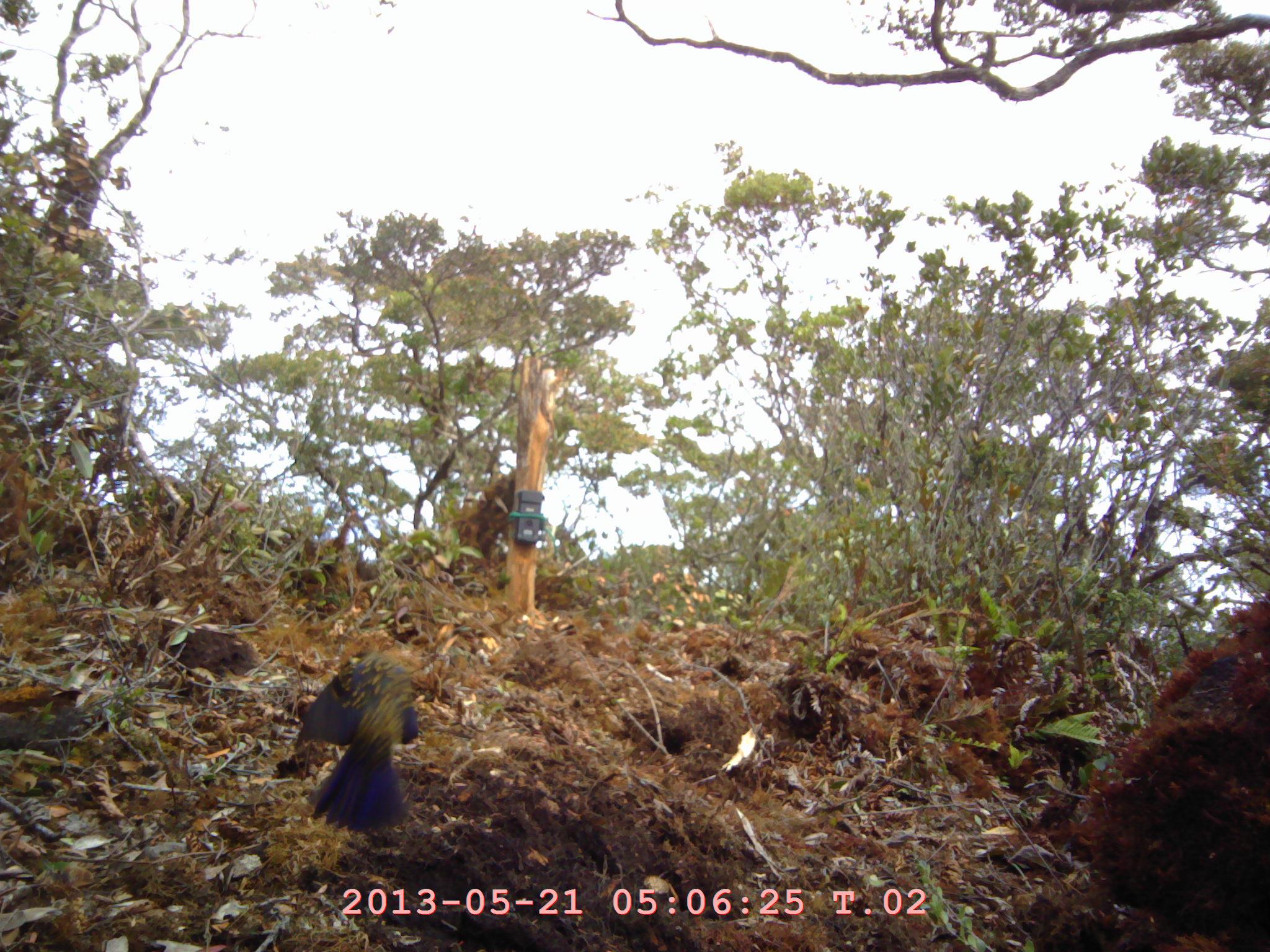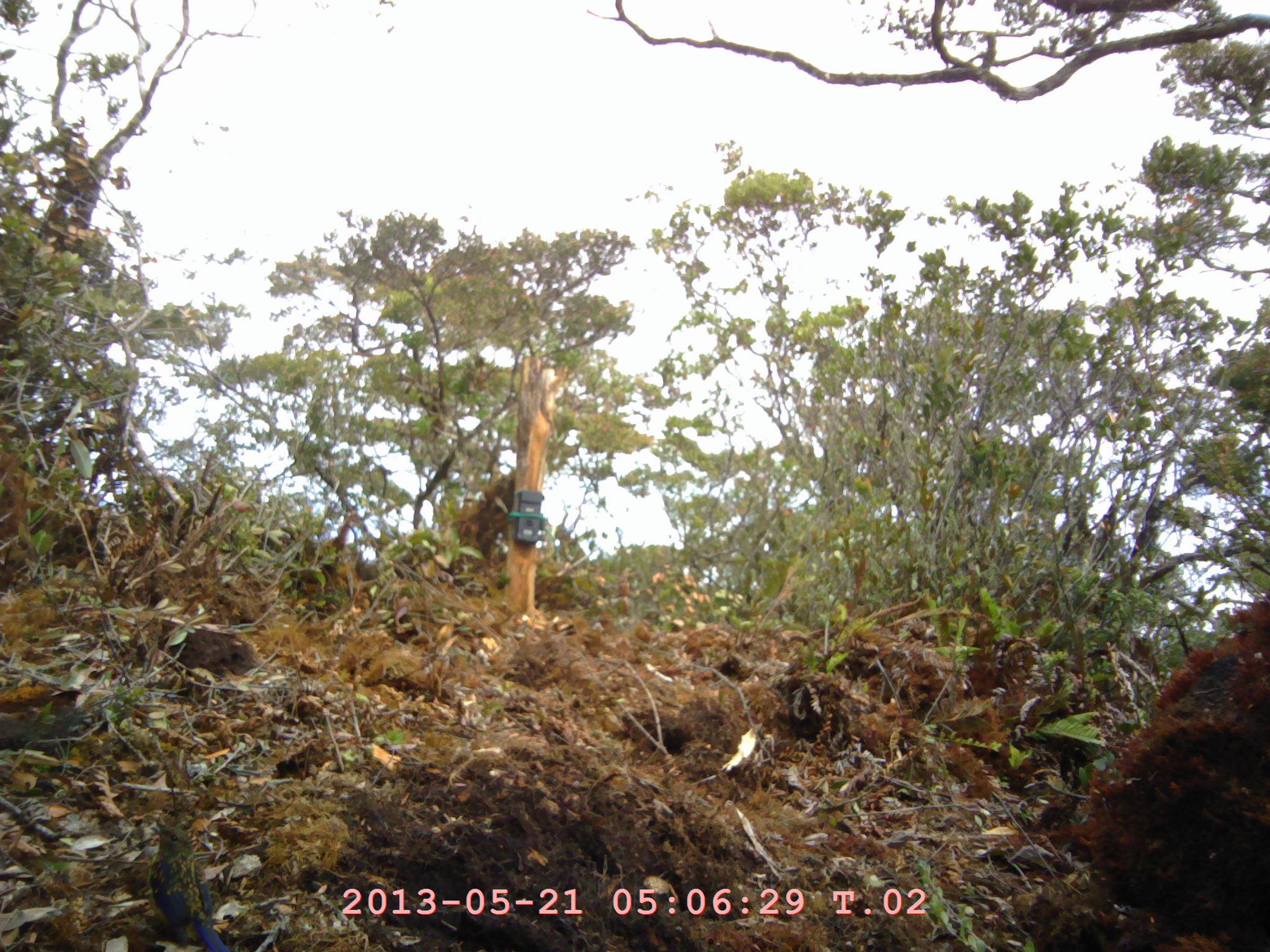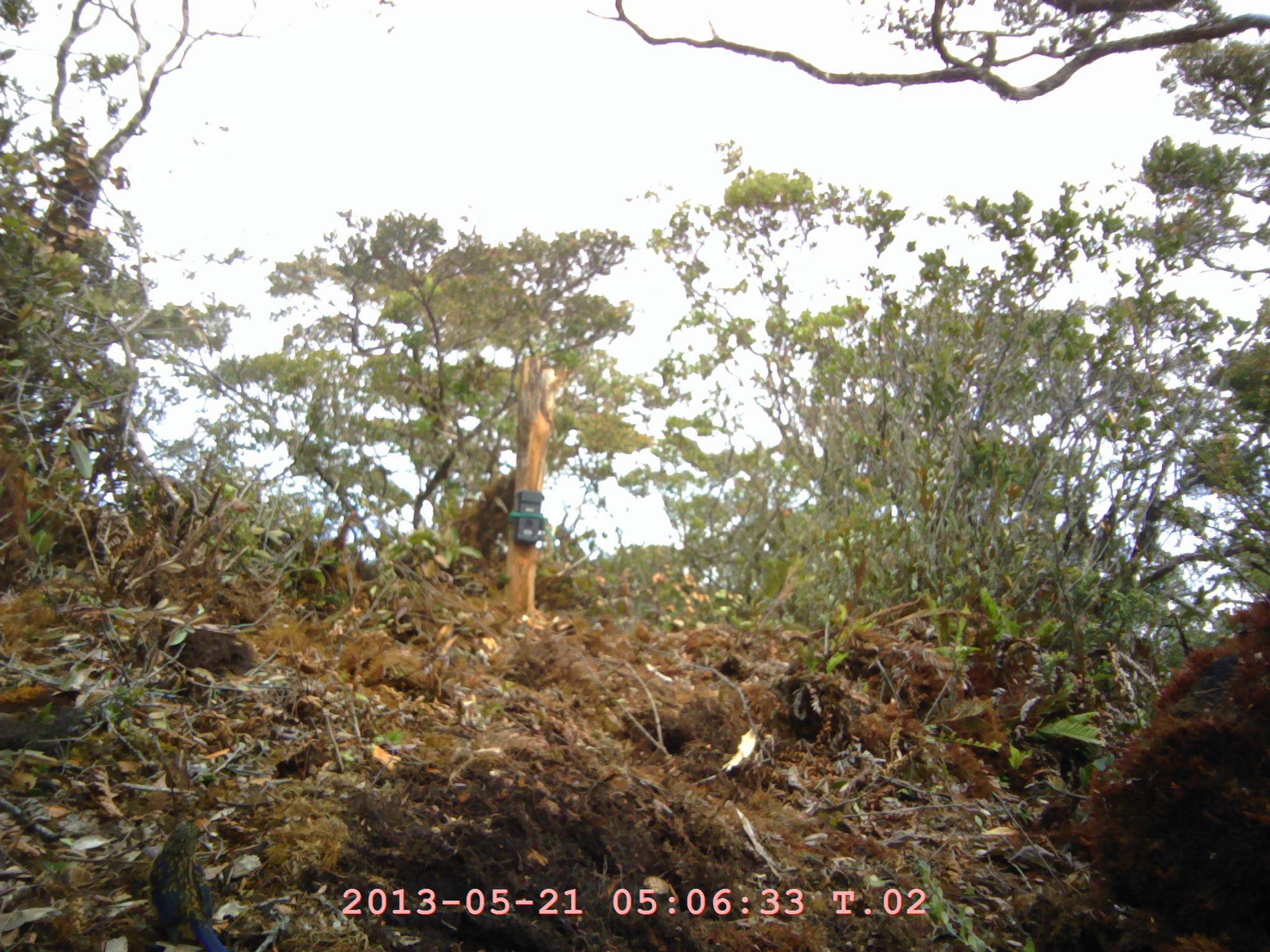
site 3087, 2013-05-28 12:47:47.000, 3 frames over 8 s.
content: unidentified animal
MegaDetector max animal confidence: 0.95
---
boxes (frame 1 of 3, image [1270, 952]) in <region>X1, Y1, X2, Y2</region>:
unknown: <region>292, 649, 418, 833</region>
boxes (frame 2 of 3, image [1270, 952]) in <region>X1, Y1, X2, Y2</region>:
unknown: <region>146, 820, 233, 952</region>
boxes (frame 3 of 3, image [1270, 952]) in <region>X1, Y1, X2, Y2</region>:
unknown: <region>148, 822, 229, 952</region>